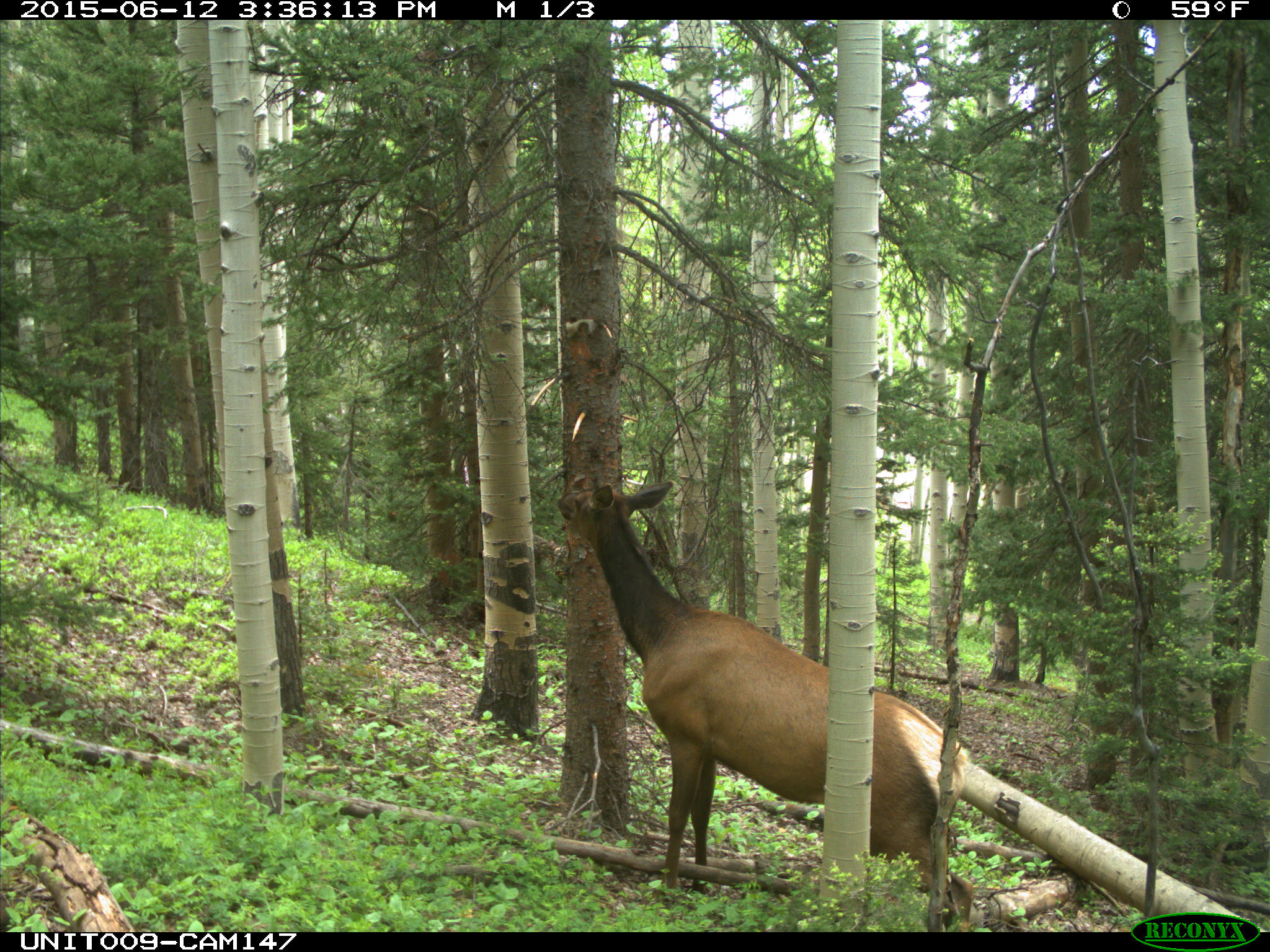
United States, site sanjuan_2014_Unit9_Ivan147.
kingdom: Animalia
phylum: Chordata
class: Mammalia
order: Artiodactyla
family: Cervidae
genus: Cervus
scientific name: Cervus elaphus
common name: red deer